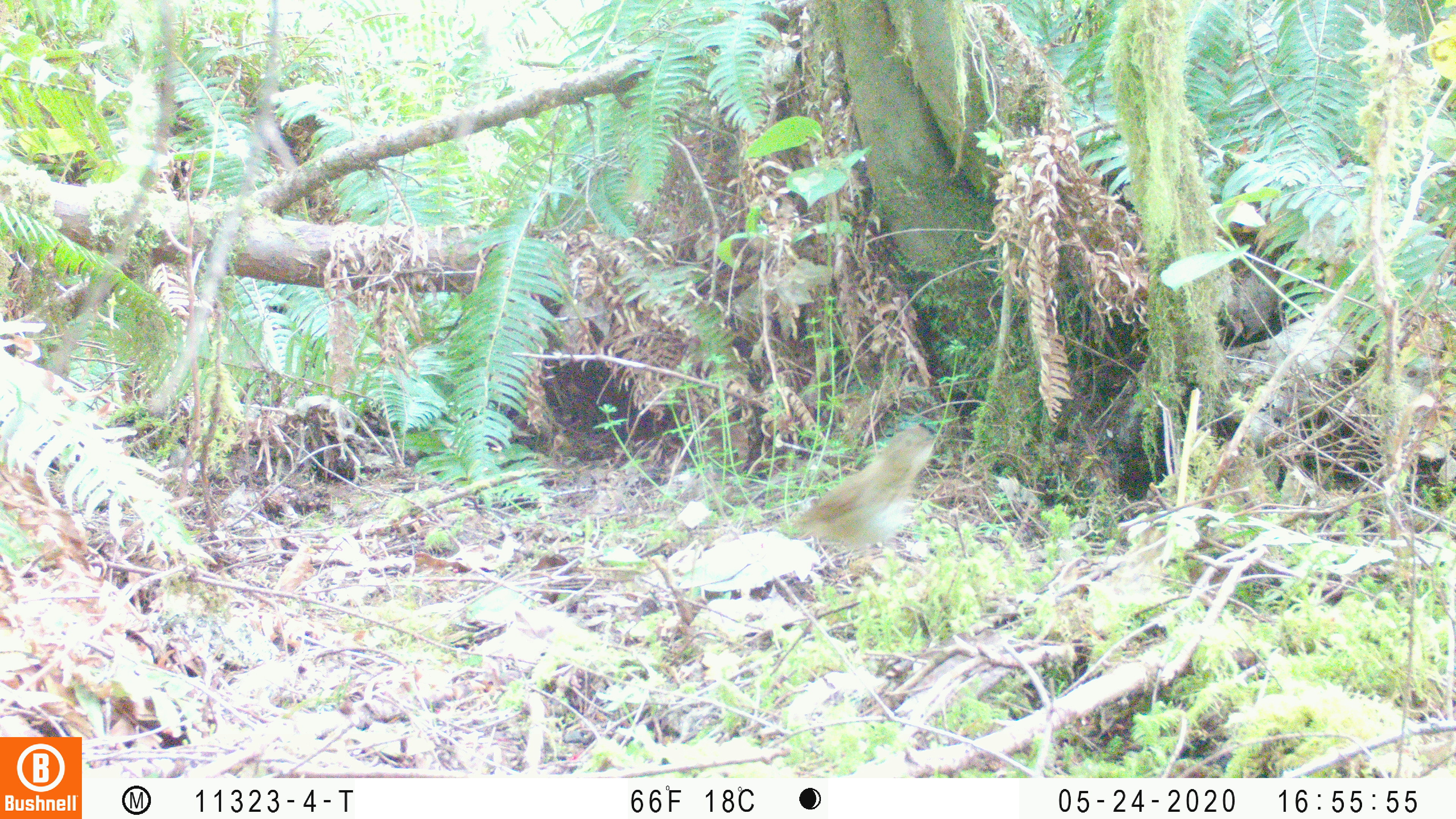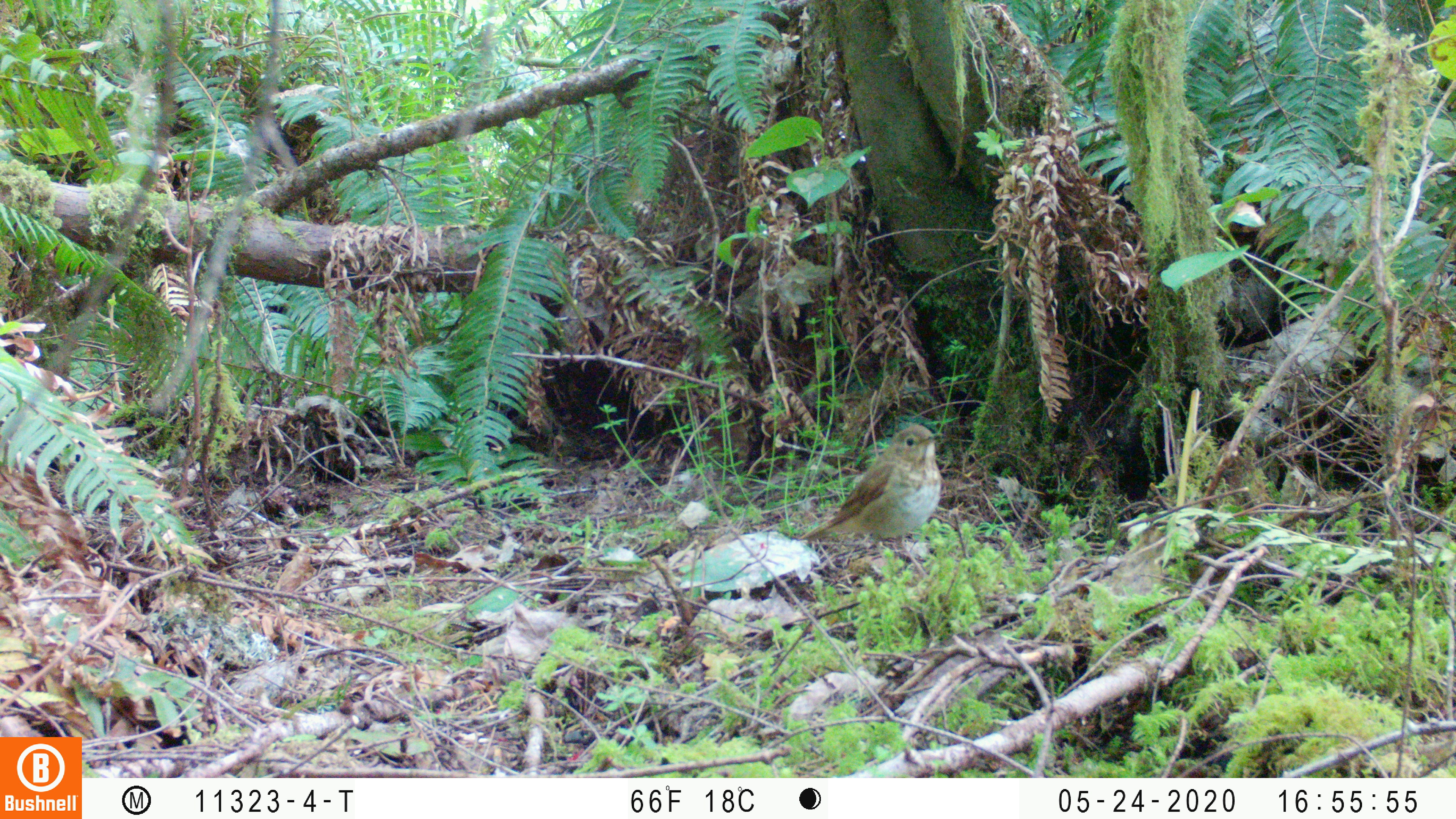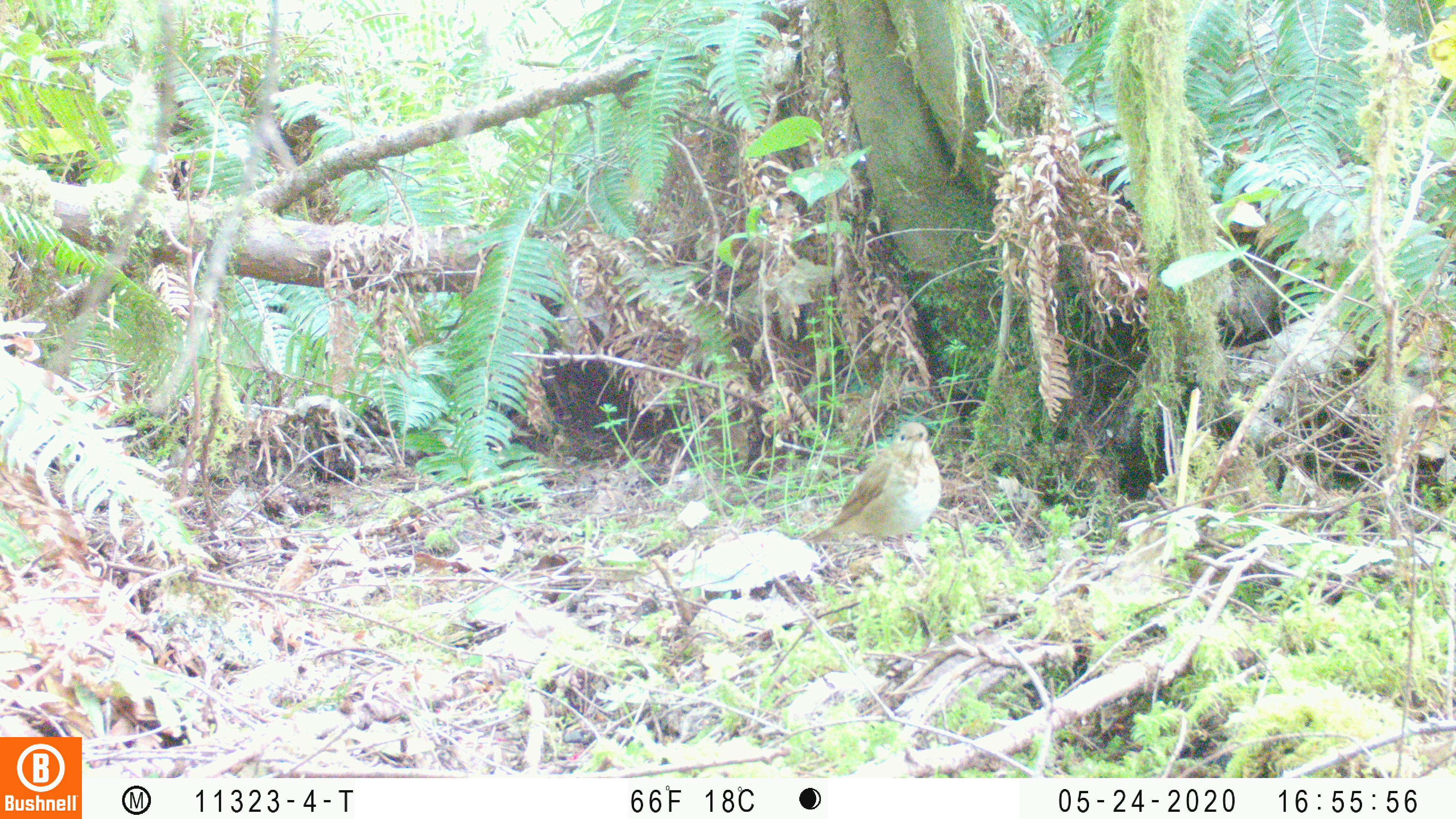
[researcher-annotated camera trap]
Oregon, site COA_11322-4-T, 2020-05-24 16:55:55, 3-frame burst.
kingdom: Animalia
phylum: Chordata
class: Aves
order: Passeriformes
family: Turdidae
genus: Catharus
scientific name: Catharus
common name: brown thrushes and nightingale-thrushes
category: catharus species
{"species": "catharus species (brown thrushes and nightingale-thrushes) (Catharus)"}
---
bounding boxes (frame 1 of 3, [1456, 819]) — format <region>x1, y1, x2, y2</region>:
catharus species: <region>787, 426, 937, 553</region>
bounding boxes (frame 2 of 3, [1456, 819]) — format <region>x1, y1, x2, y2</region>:
catharus species: <region>803, 419, 946, 547</region>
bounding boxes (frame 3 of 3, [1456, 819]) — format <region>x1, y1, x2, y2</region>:
catharus species: <region>801, 419, 946, 549</region>